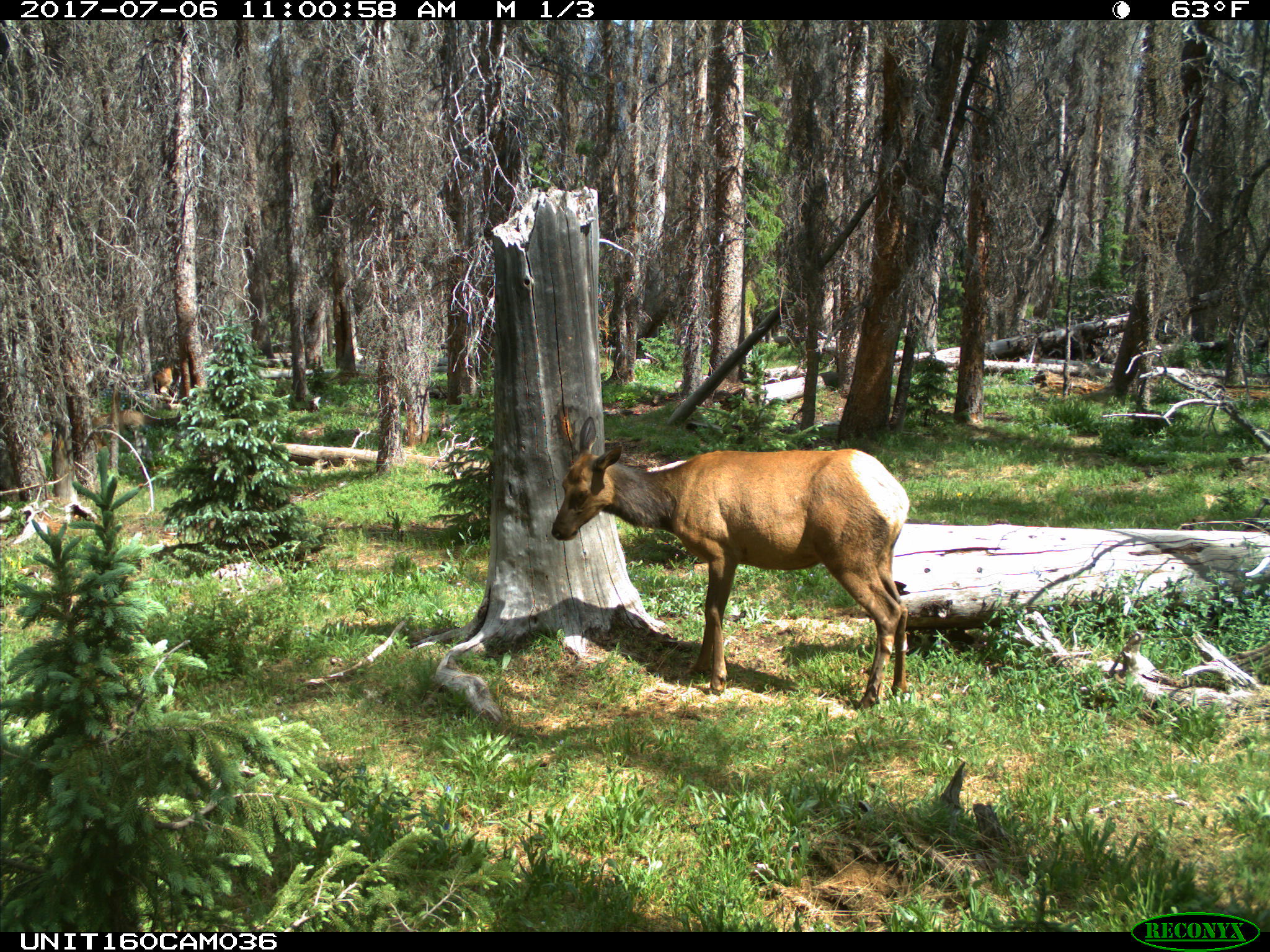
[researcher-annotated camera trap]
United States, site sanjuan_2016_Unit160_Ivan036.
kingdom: Animalia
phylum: Chordata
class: Mammalia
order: Artiodactyla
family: Cervidae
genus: Cervus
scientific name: Cervus elaphus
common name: red deer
Cervus elaphus (red deer).